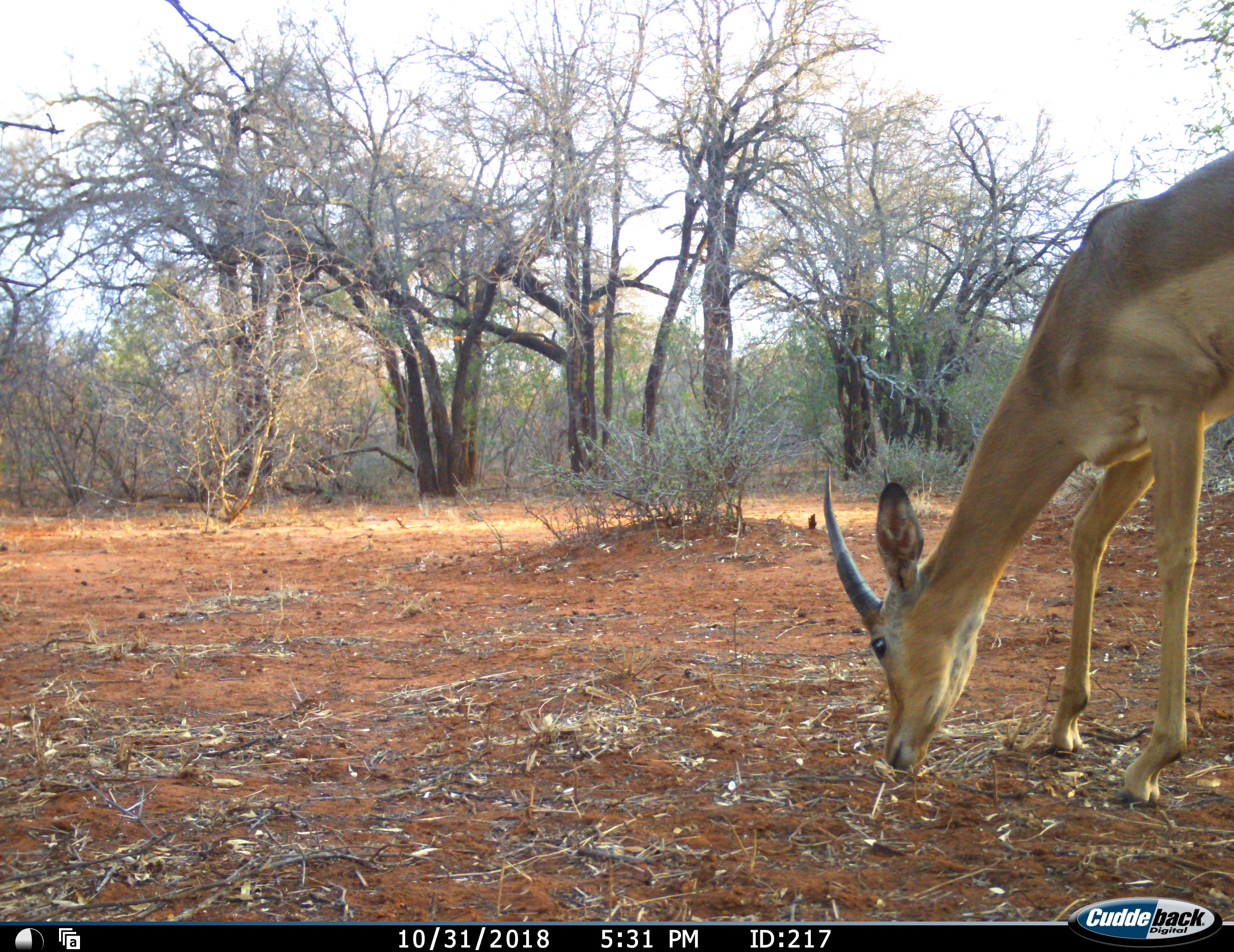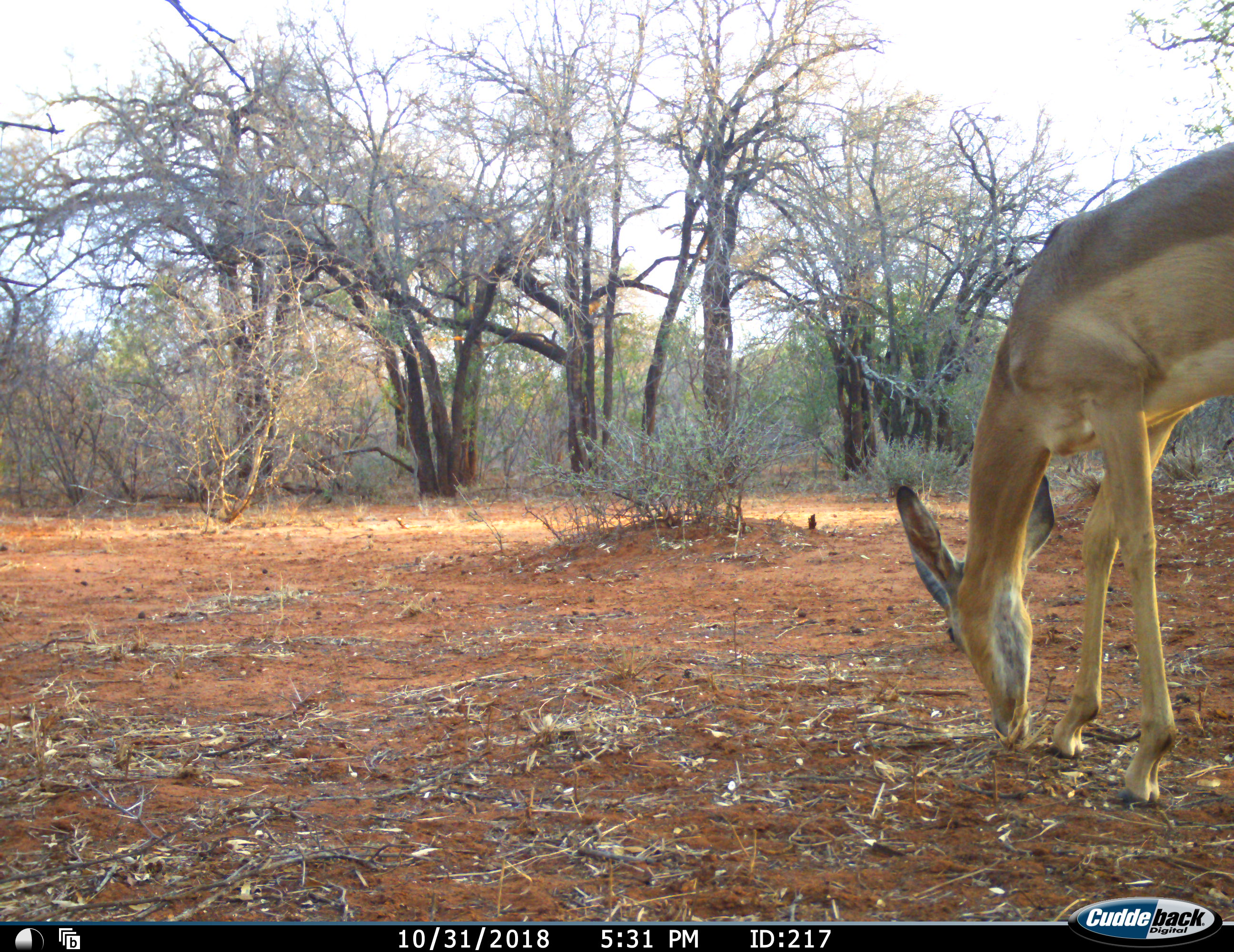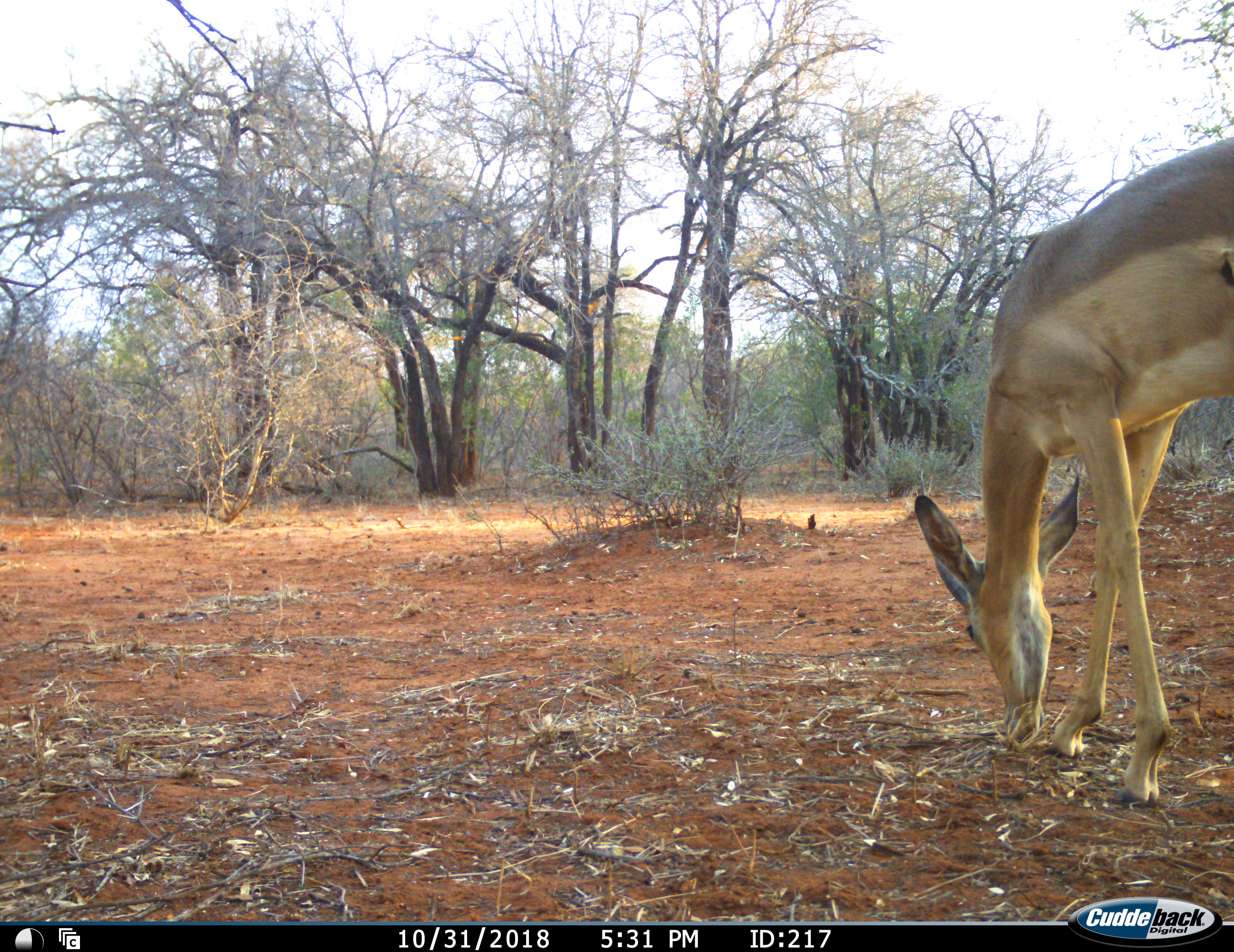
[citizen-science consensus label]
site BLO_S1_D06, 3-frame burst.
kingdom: Animalia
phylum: Chordata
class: Mammalia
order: Artiodactyla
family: Bovidae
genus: Aepyceros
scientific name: Aepyceros melampus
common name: impala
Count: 1.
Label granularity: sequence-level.